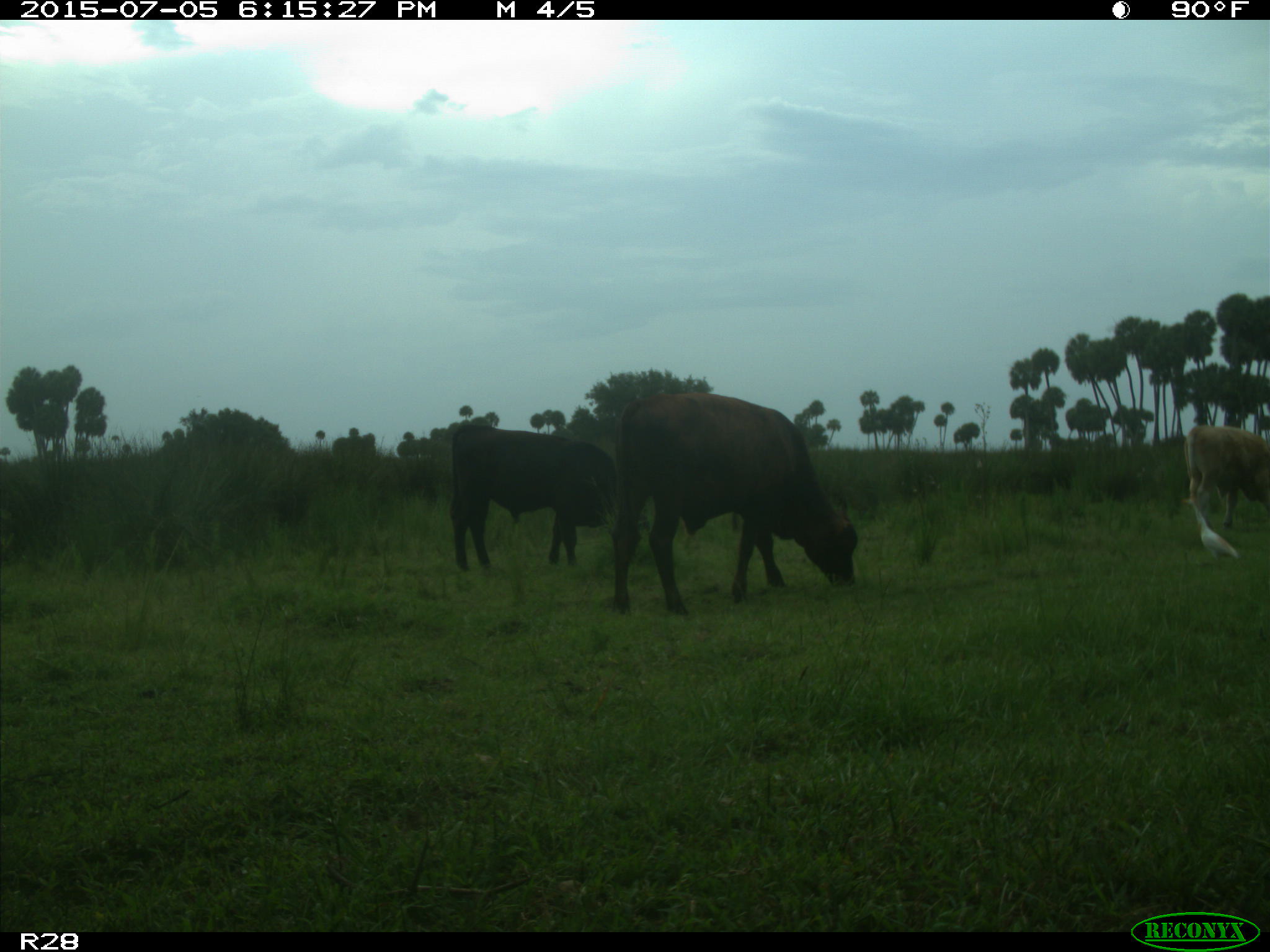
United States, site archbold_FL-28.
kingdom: Animalia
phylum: Chordata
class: Mammalia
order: Artiodactyla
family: Bovidae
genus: Bos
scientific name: Bos taurus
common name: domestic cow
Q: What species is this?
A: Bos taurus (domestic cow).